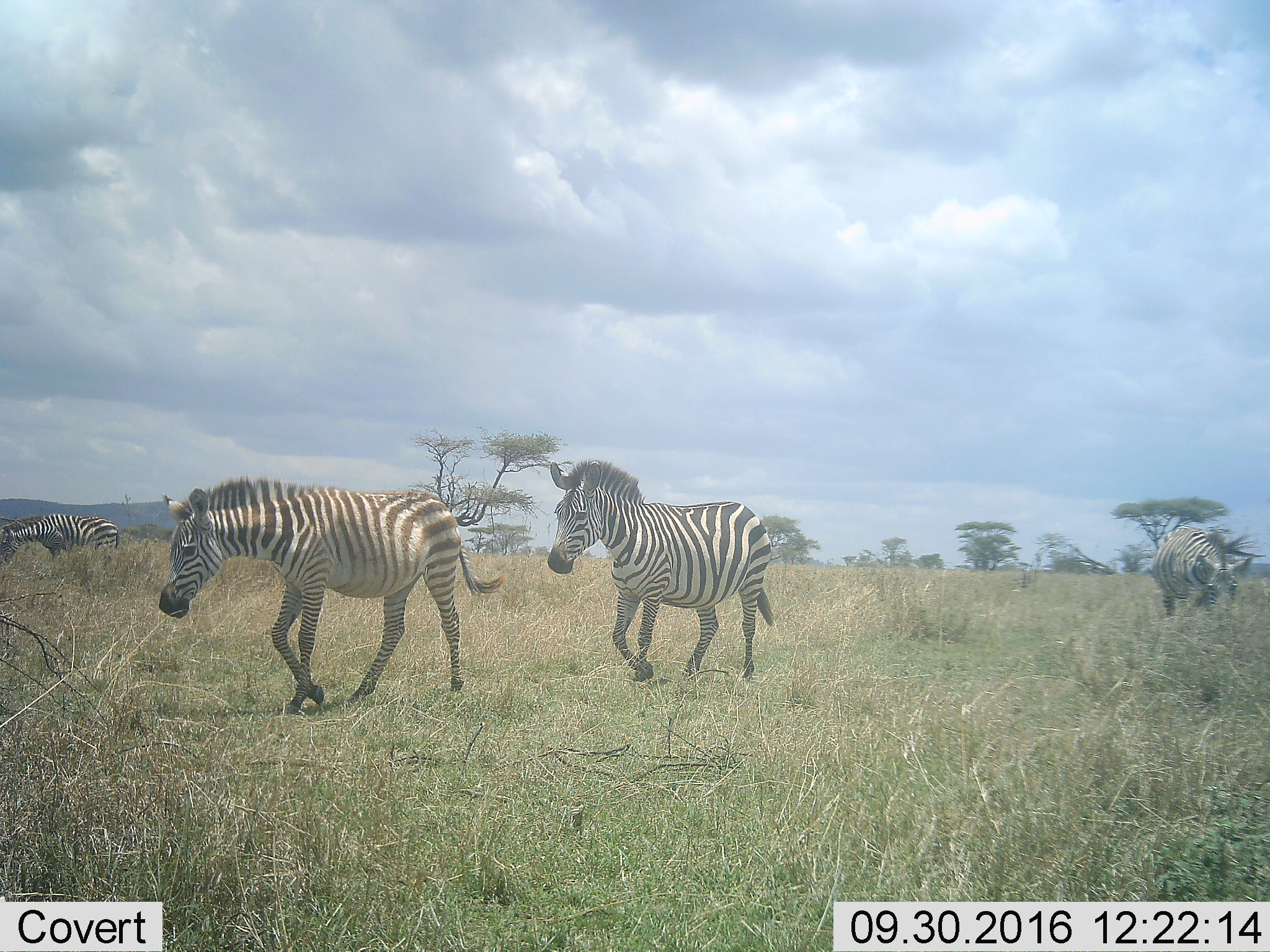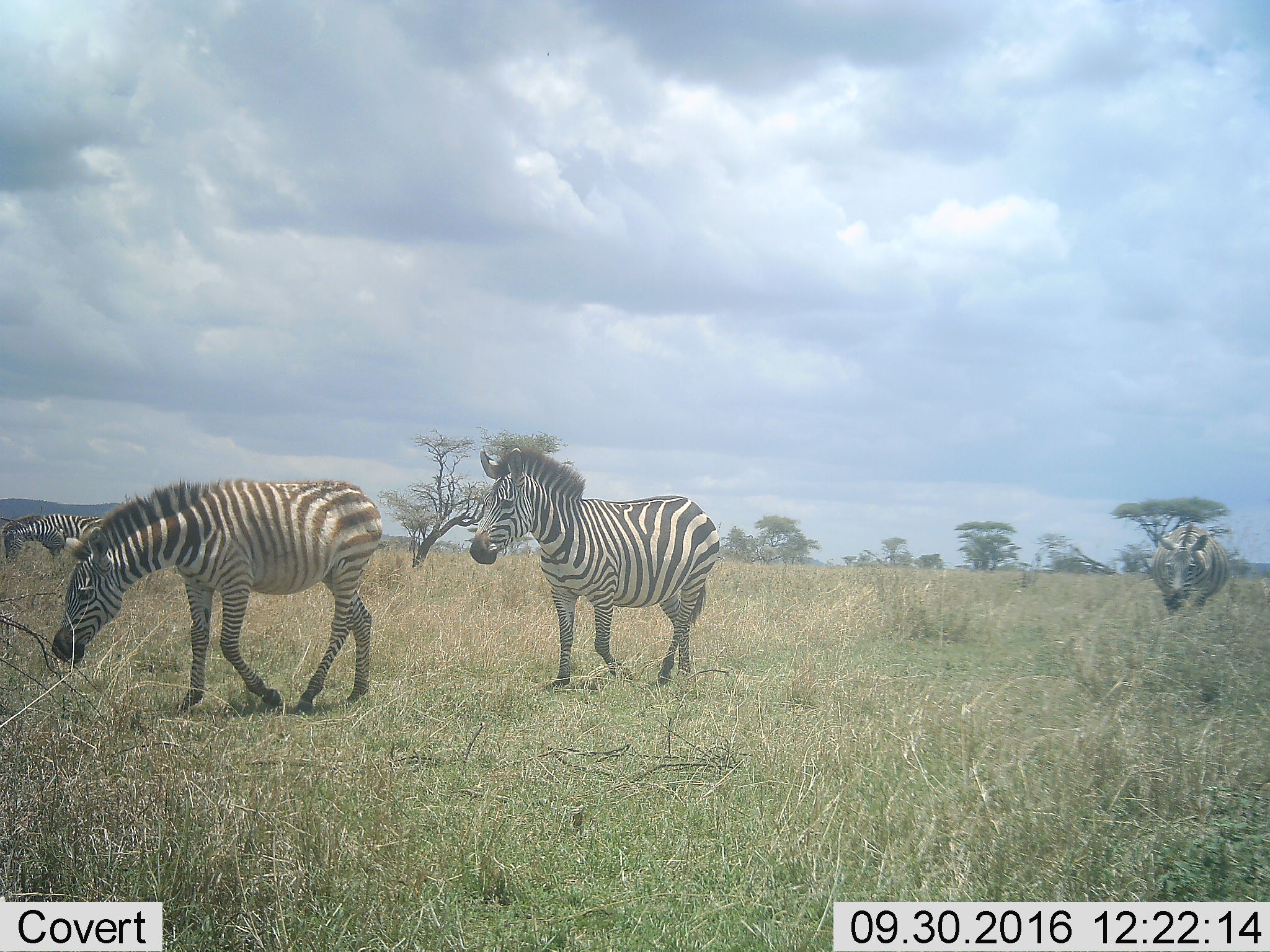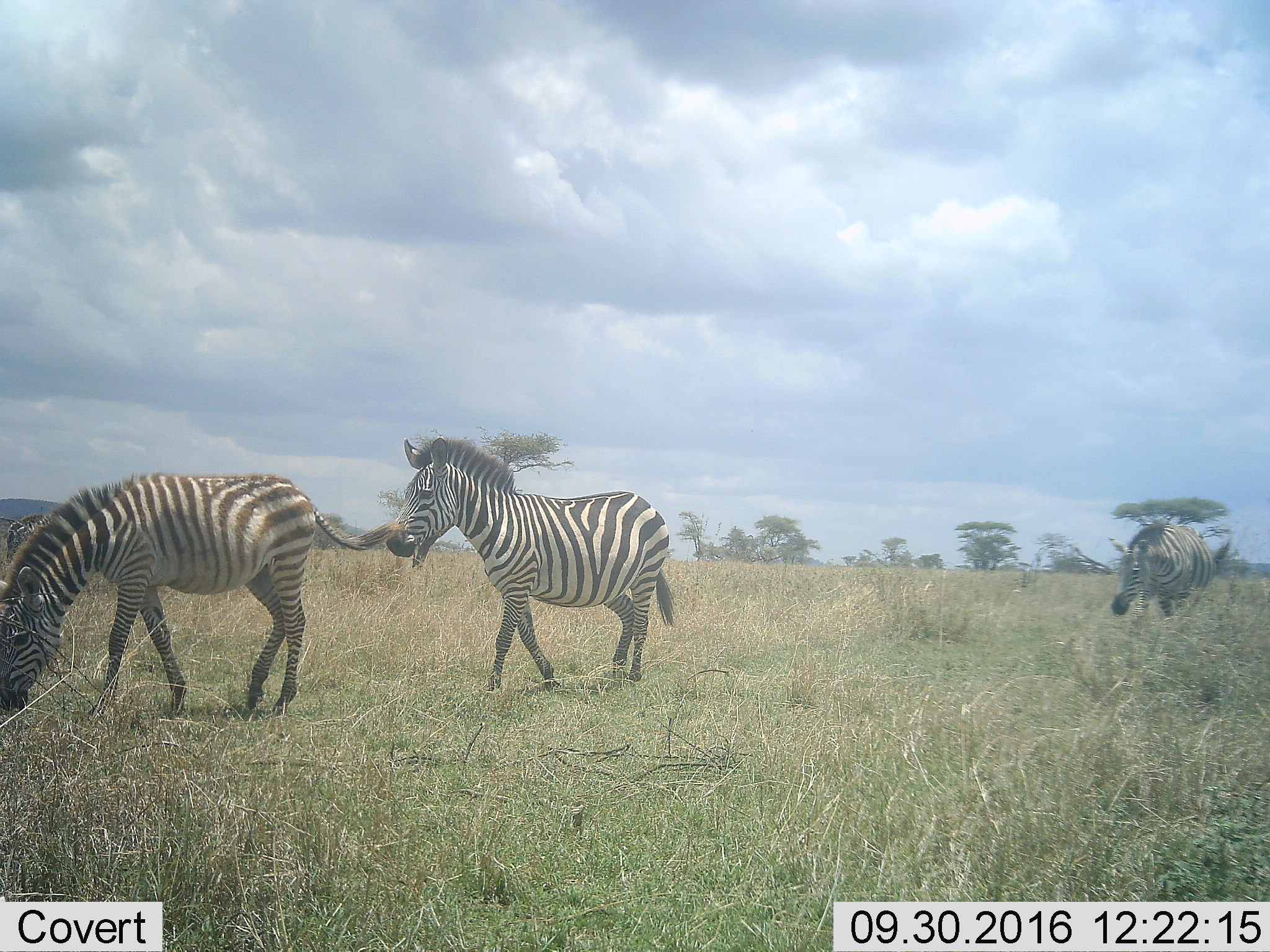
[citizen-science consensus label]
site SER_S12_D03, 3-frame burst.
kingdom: Animalia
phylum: Chordata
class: Mammalia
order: Perissodactyla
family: Equidae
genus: Equus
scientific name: Equus quagga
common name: plains zebra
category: zebraplains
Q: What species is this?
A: Zebraplains (plains zebra) (Equus quagga).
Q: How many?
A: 4.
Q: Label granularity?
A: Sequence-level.